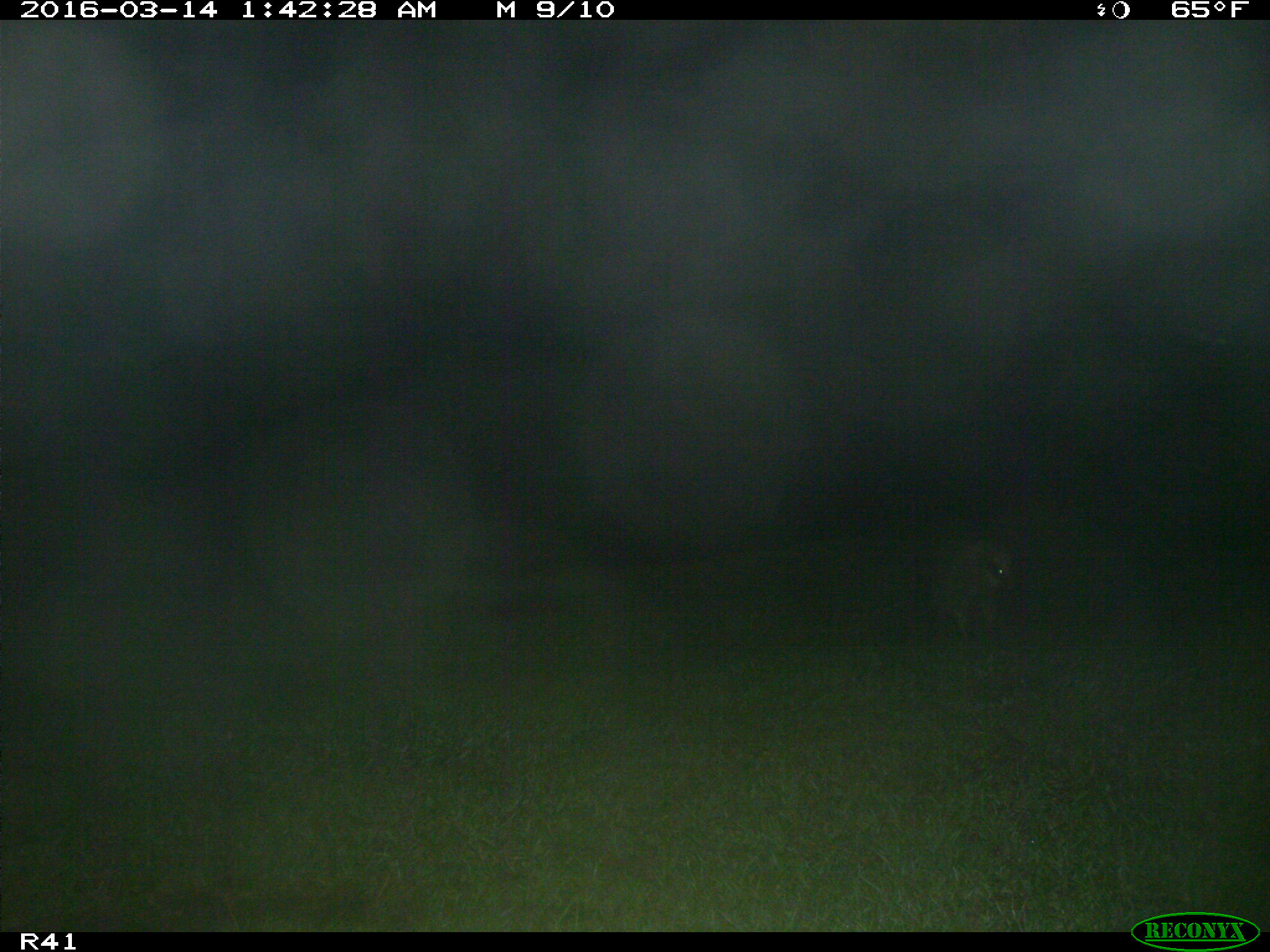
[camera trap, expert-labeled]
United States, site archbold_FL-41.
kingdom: Animalia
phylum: Chordata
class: Mammalia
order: Carnivora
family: Procyonidae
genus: Procyon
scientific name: Procyon lotor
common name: common raccoon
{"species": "Procyon lotor (common raccoon)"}